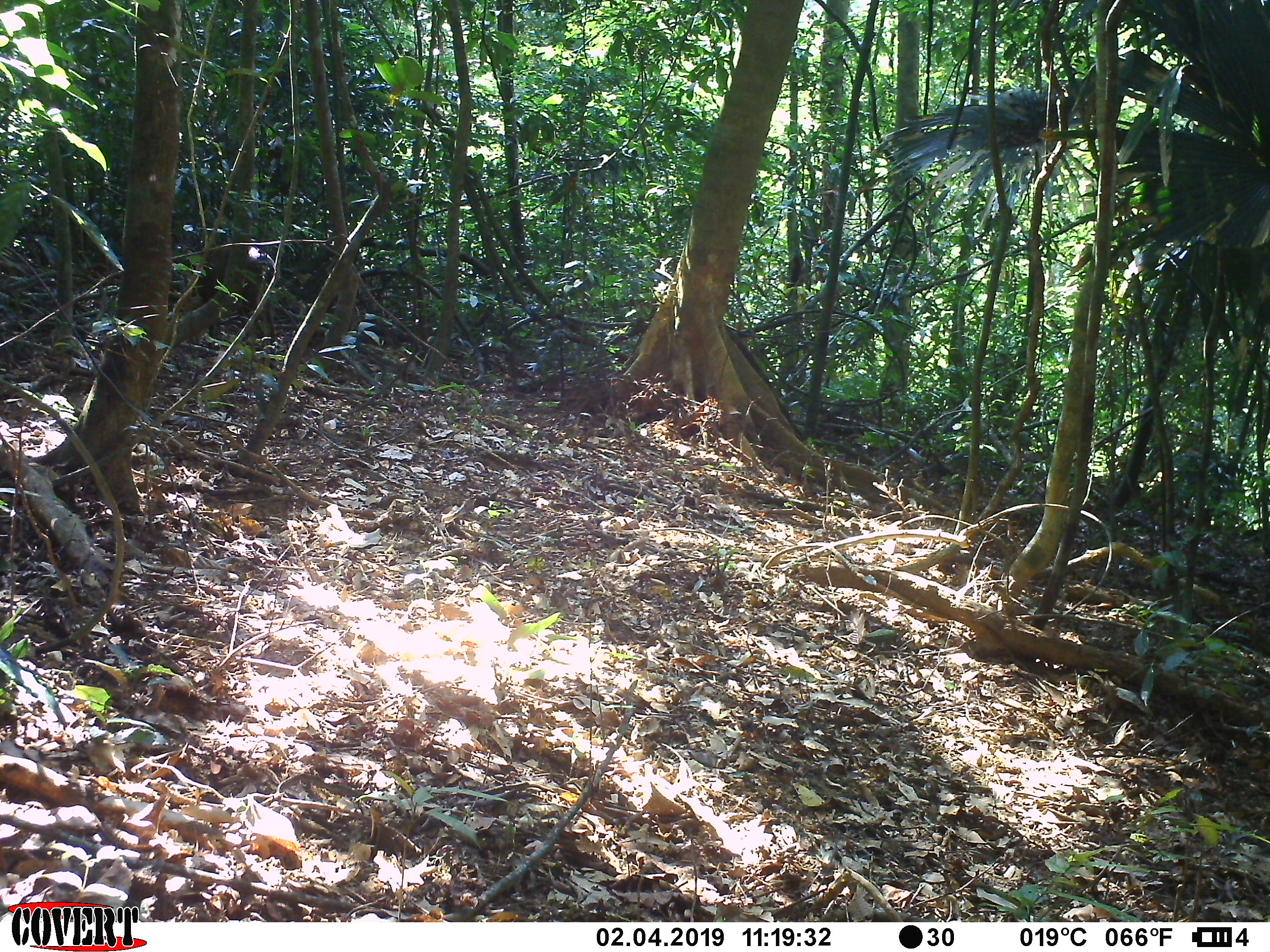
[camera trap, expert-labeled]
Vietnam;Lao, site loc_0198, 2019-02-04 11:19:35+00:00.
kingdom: Animalia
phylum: Chordata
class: Mammalia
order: Artiodactyla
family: Cervidae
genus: Muntiacus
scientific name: Muntiacus vuquangensis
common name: large-antlered muntjac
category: large antlered muntjac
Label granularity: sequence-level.